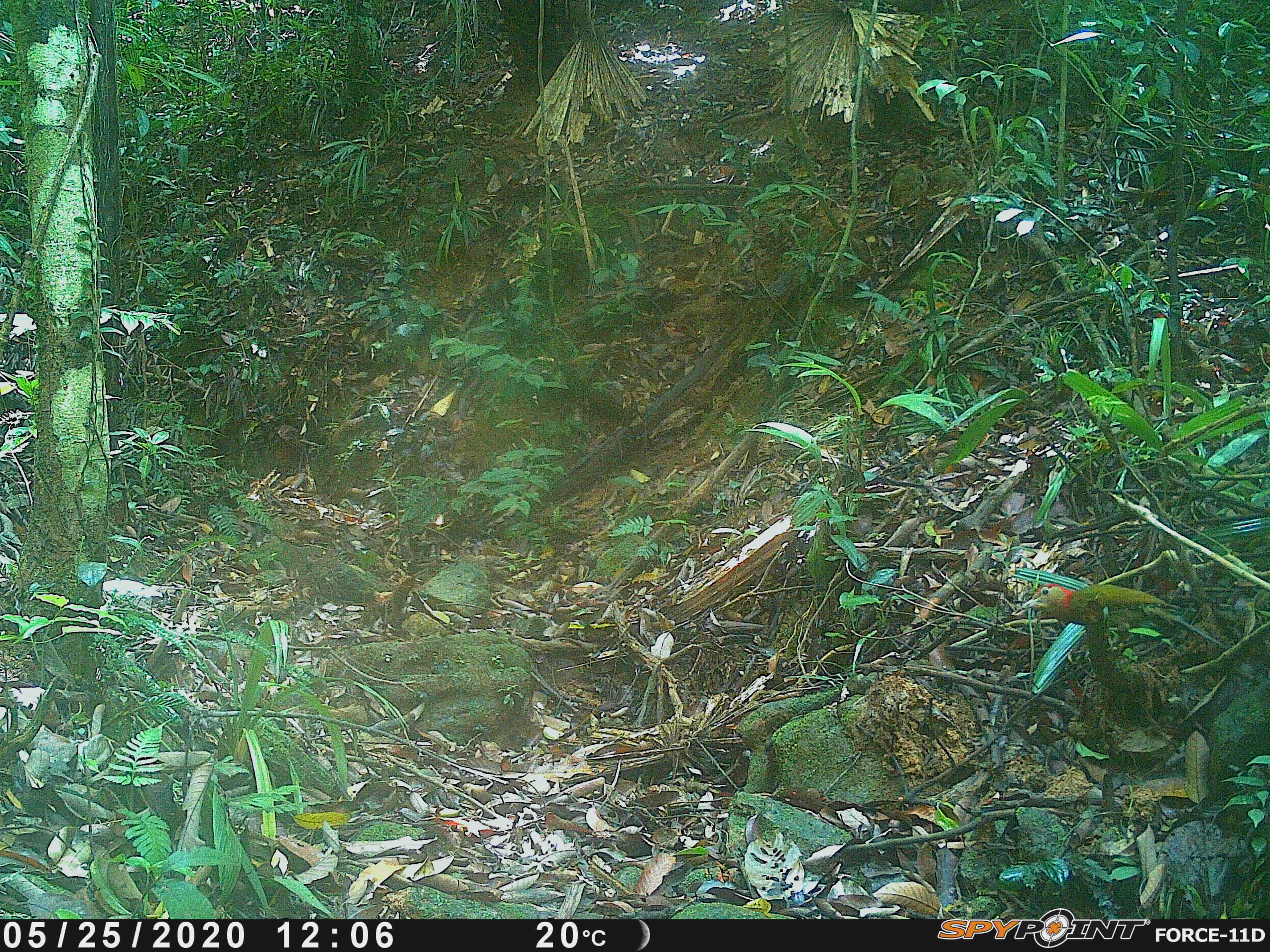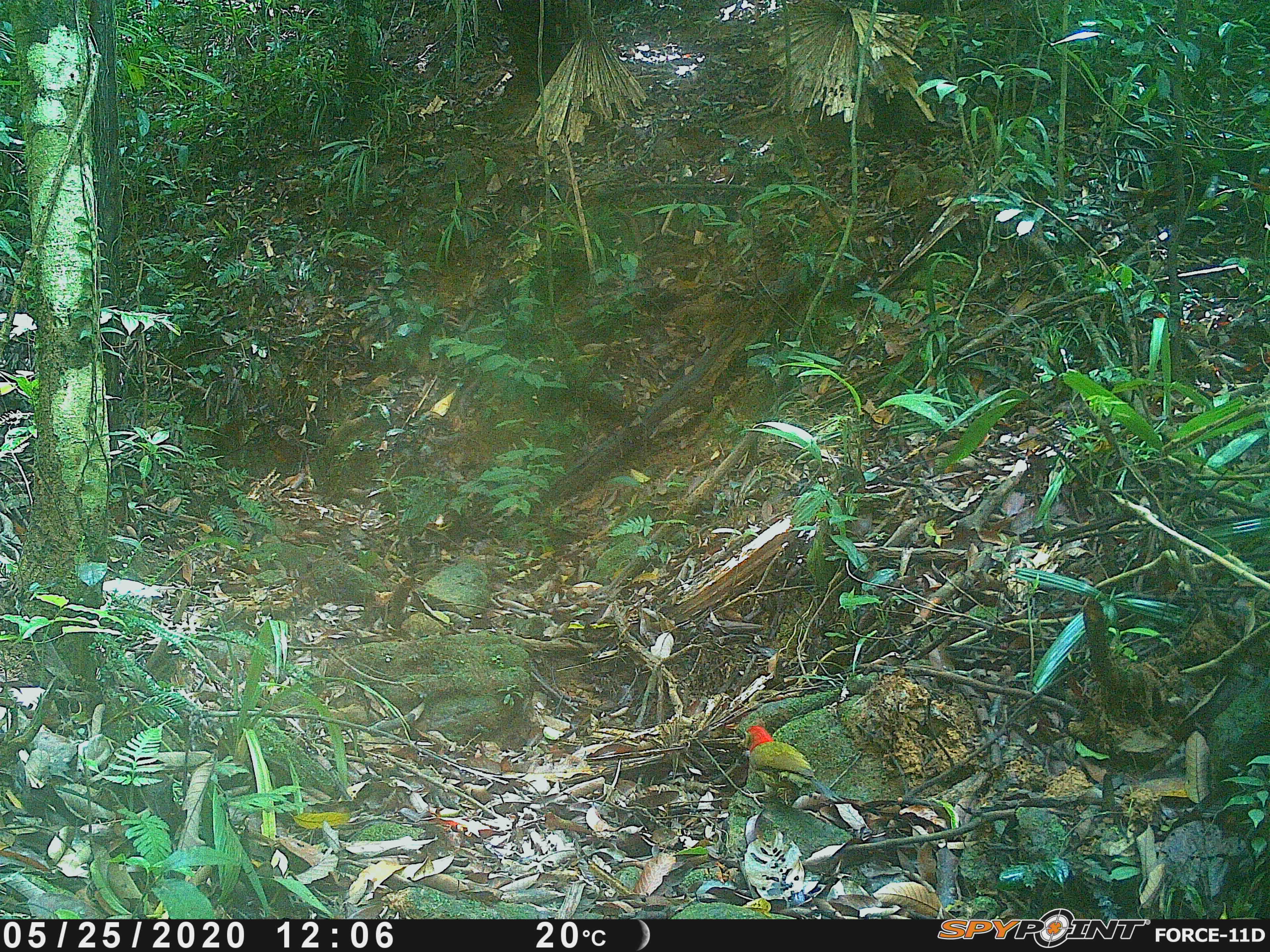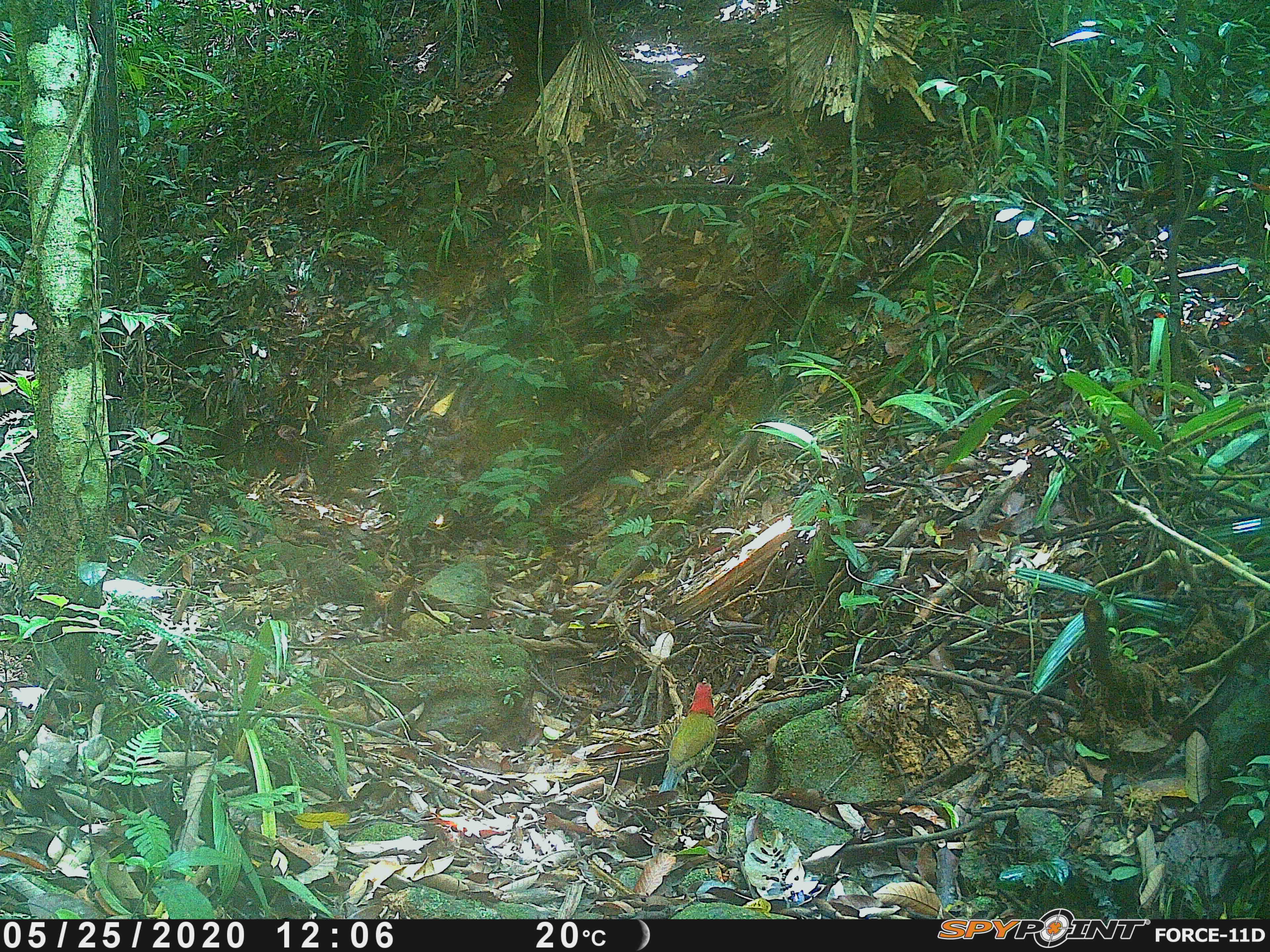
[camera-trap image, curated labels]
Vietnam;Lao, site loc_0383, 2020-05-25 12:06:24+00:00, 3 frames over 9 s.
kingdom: Animalia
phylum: Chordata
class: Aves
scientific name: Aves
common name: bird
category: unidentified bird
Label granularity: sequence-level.